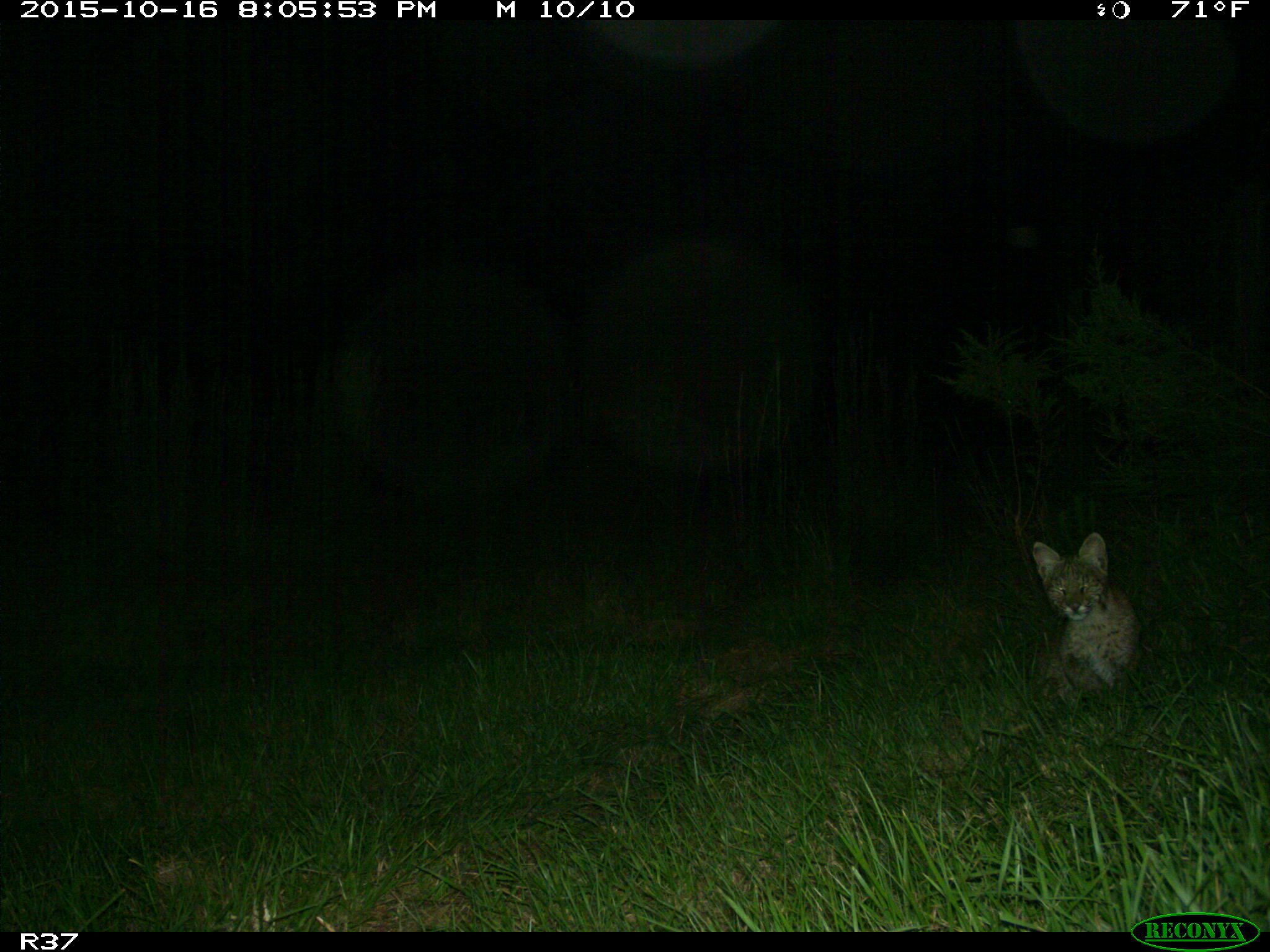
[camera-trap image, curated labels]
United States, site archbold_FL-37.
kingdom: Animalia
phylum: Chordata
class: Mammalia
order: Carnivora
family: Felidae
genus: Lynx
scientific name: Lynx rufus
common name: bobcat